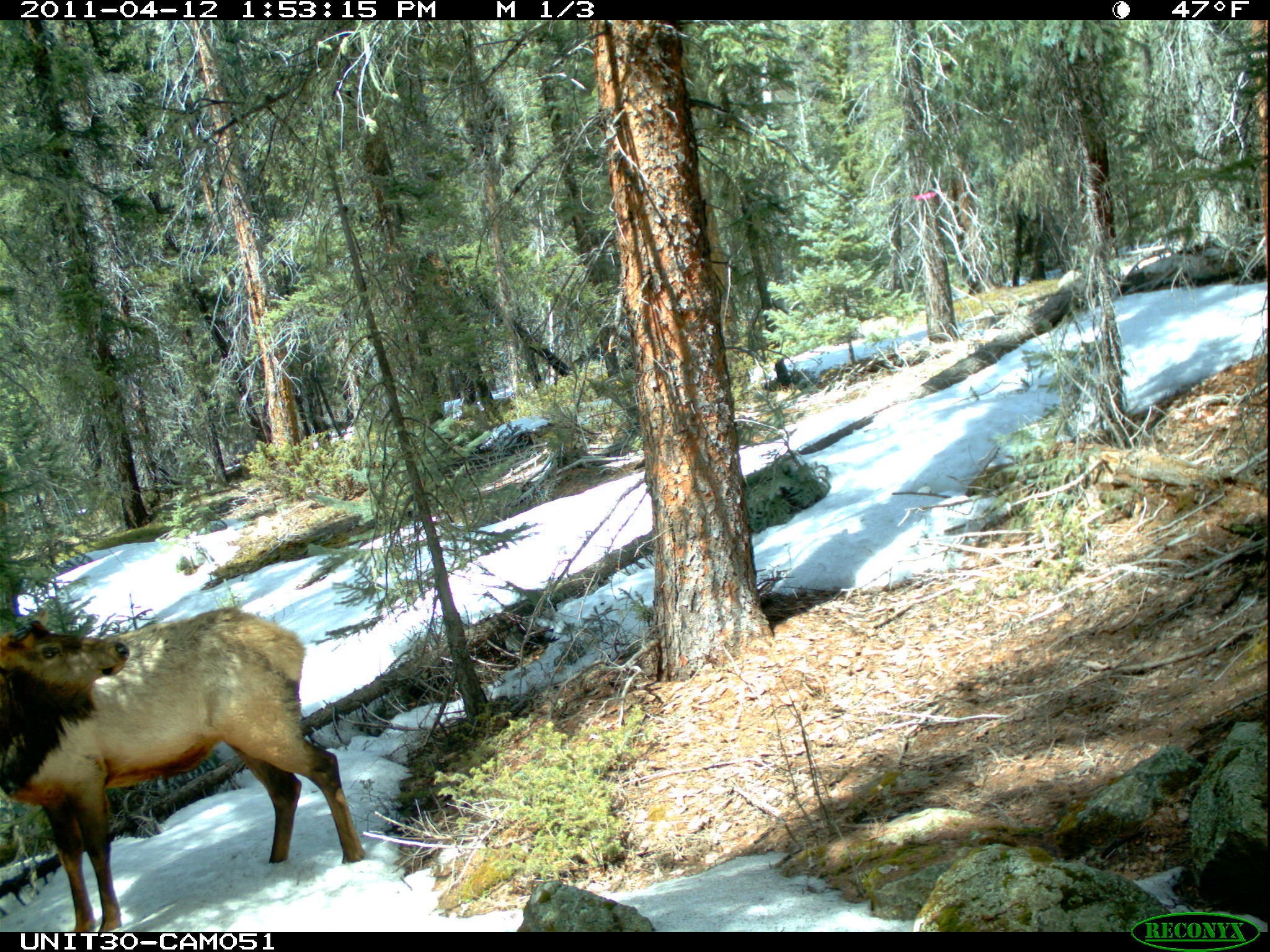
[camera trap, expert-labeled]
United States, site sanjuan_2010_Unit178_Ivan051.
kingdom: Animalia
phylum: Chordata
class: Mammalia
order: Artiodactyla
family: Cervidae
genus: Cervus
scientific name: Cervus elaphus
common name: red deer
Cervus elaphus (red deer).